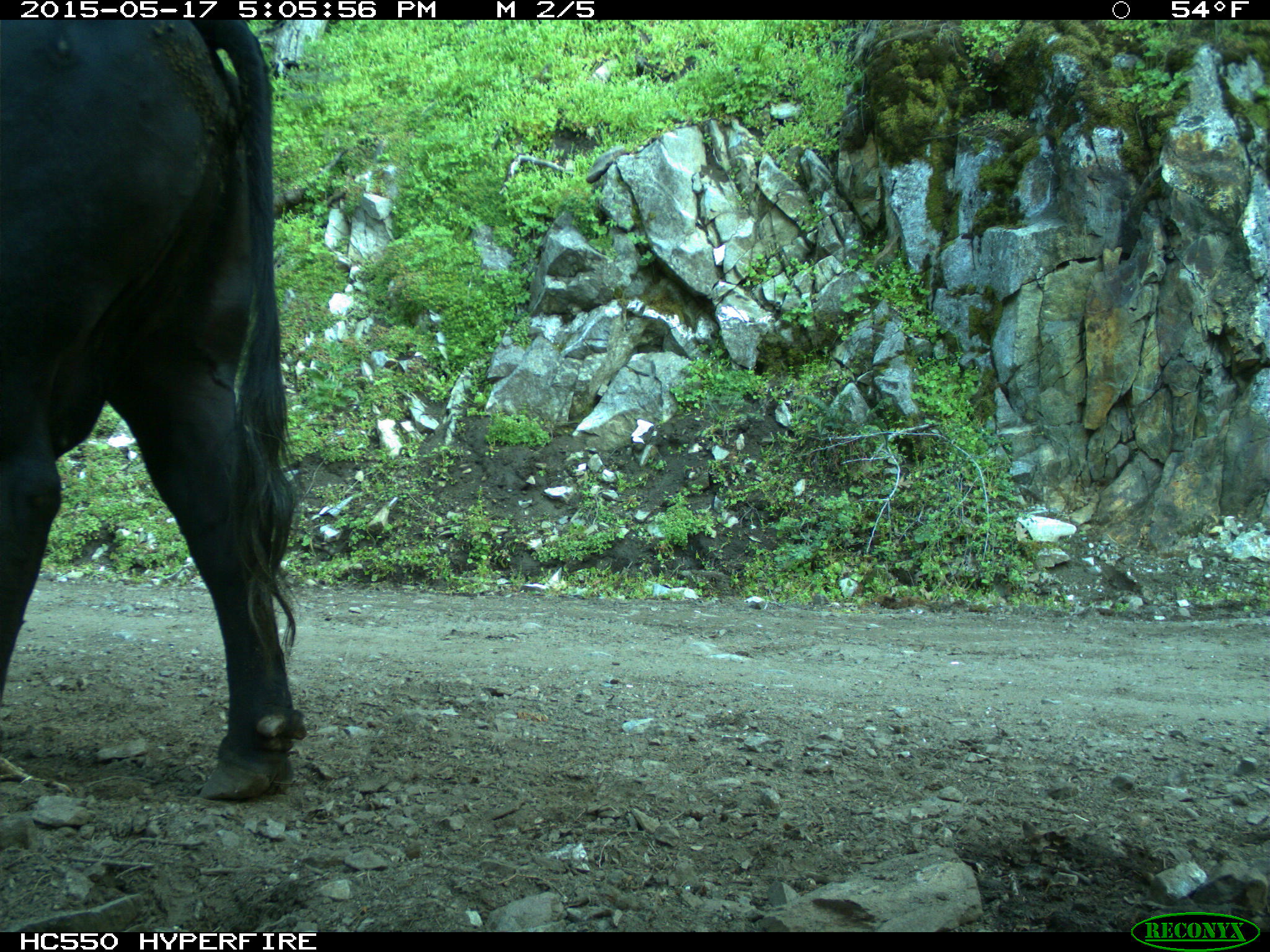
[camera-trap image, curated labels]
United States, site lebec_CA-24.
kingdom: Animalia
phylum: Chordata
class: Mammalia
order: Artiodactyla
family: Bovidae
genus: Bos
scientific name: Bos taurus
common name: domestic cow